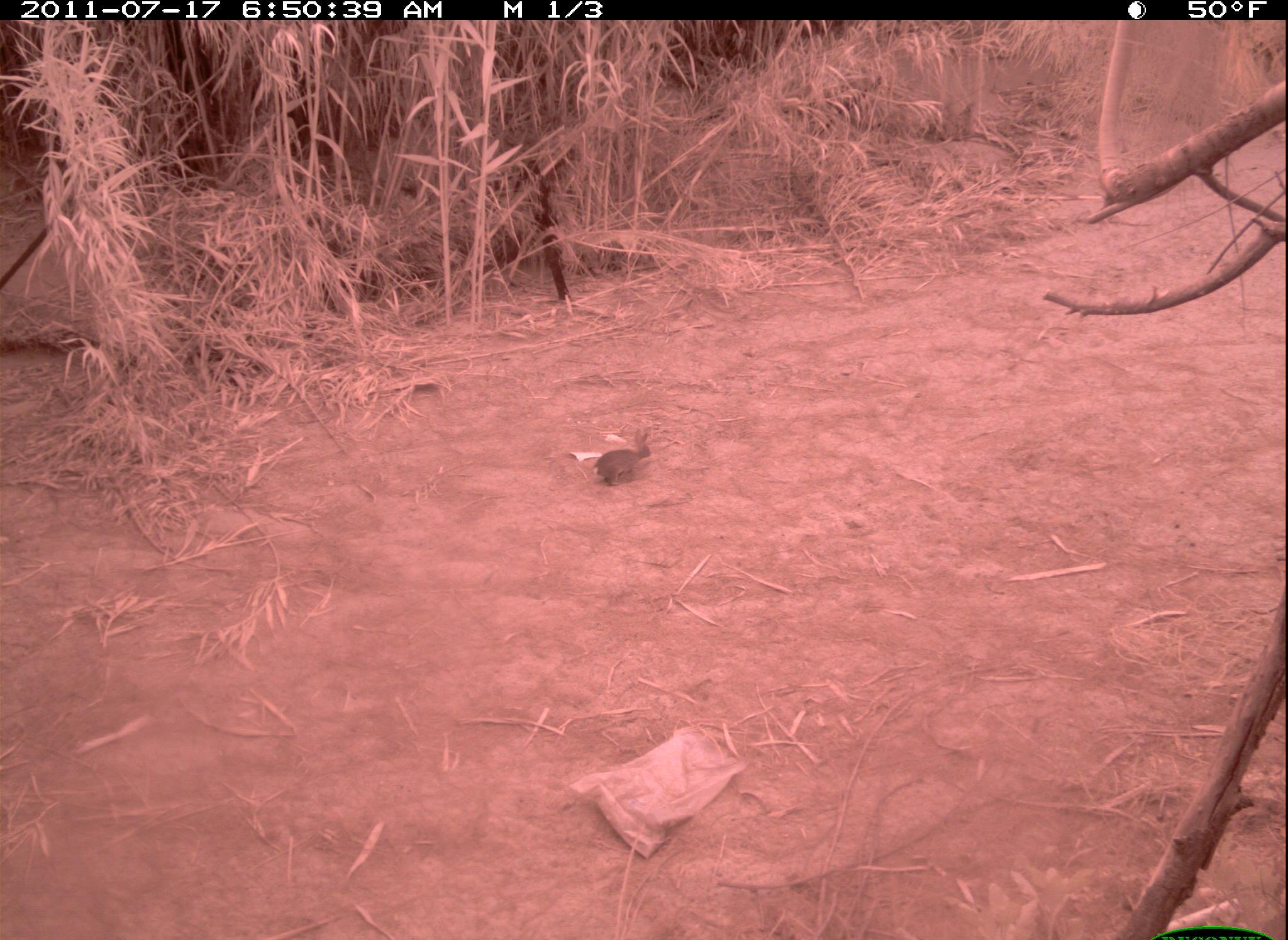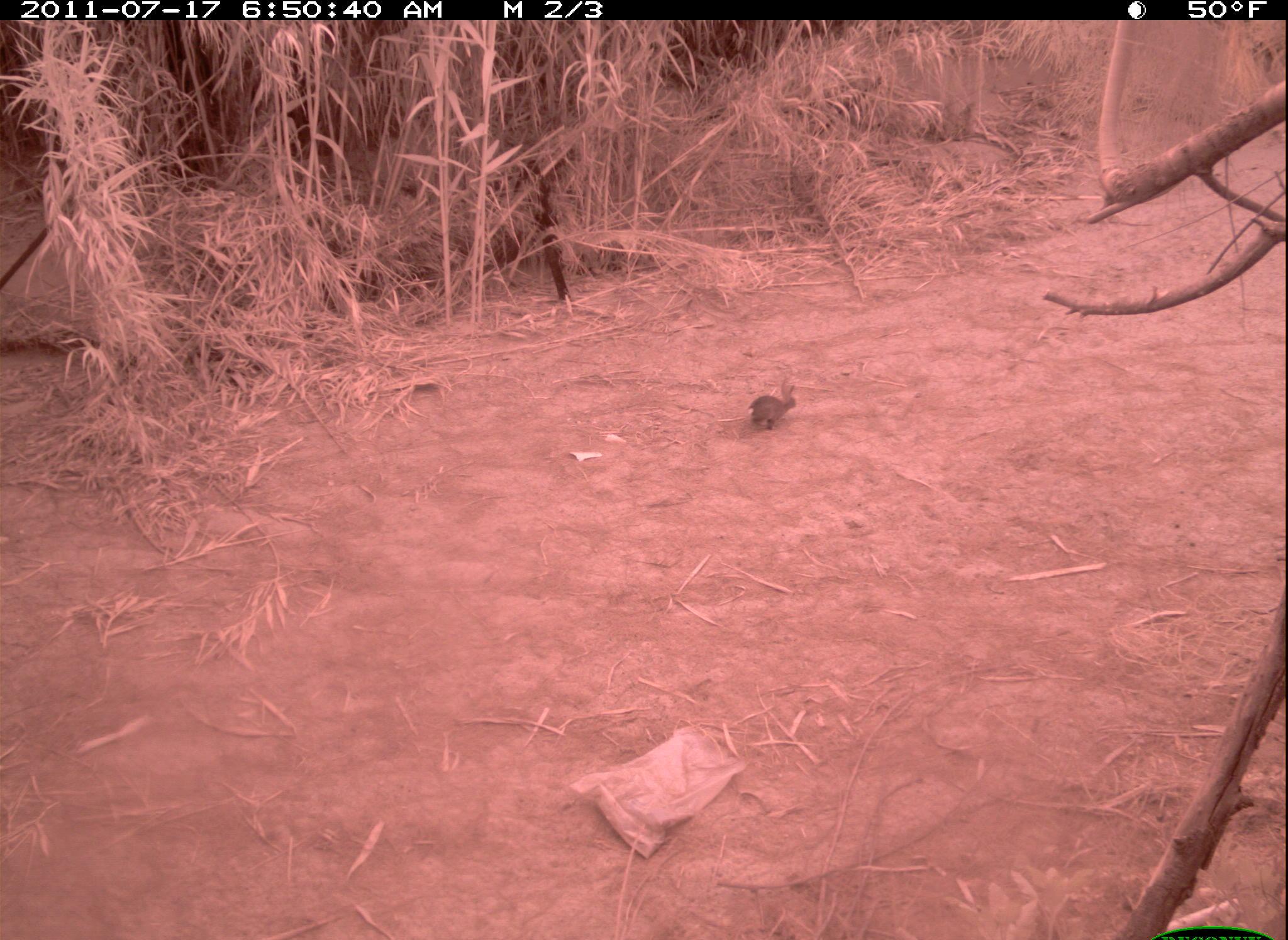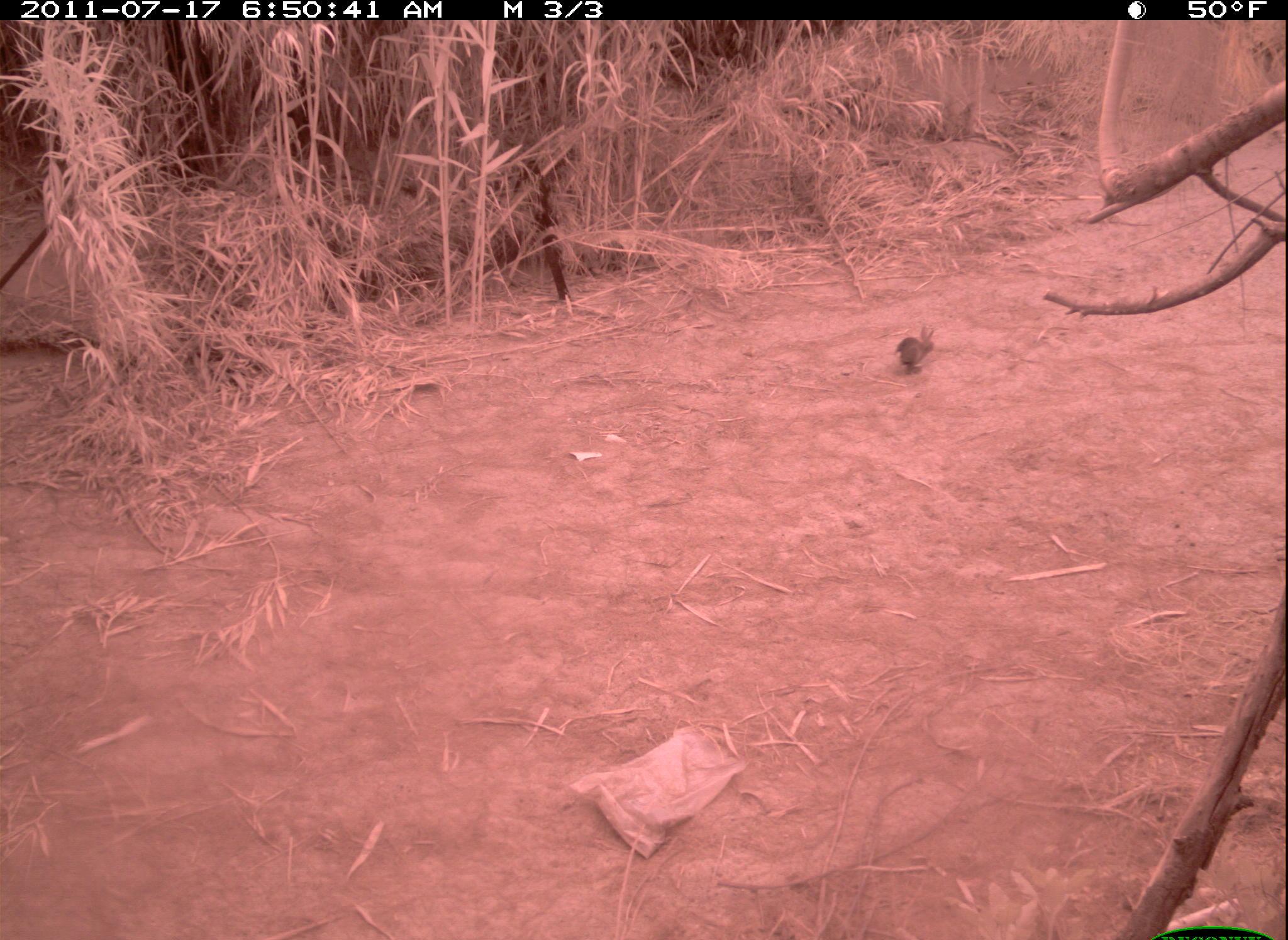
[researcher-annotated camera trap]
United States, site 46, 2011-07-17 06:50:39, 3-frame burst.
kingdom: Animalia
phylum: Chordata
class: Mammalia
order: Lagomorpha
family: Leporidae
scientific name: Leporidae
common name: rabbits and hares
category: rabbit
Rabbit (rabbits and hares) (Leporidae).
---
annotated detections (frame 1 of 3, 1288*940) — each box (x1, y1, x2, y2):
rabbit: (588, 412, 667, 498)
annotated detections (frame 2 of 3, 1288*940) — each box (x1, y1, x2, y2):
rabbit: (723, 374, 819, 441)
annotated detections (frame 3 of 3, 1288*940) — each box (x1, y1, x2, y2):
rabbit: (876, 309, 947, 380)